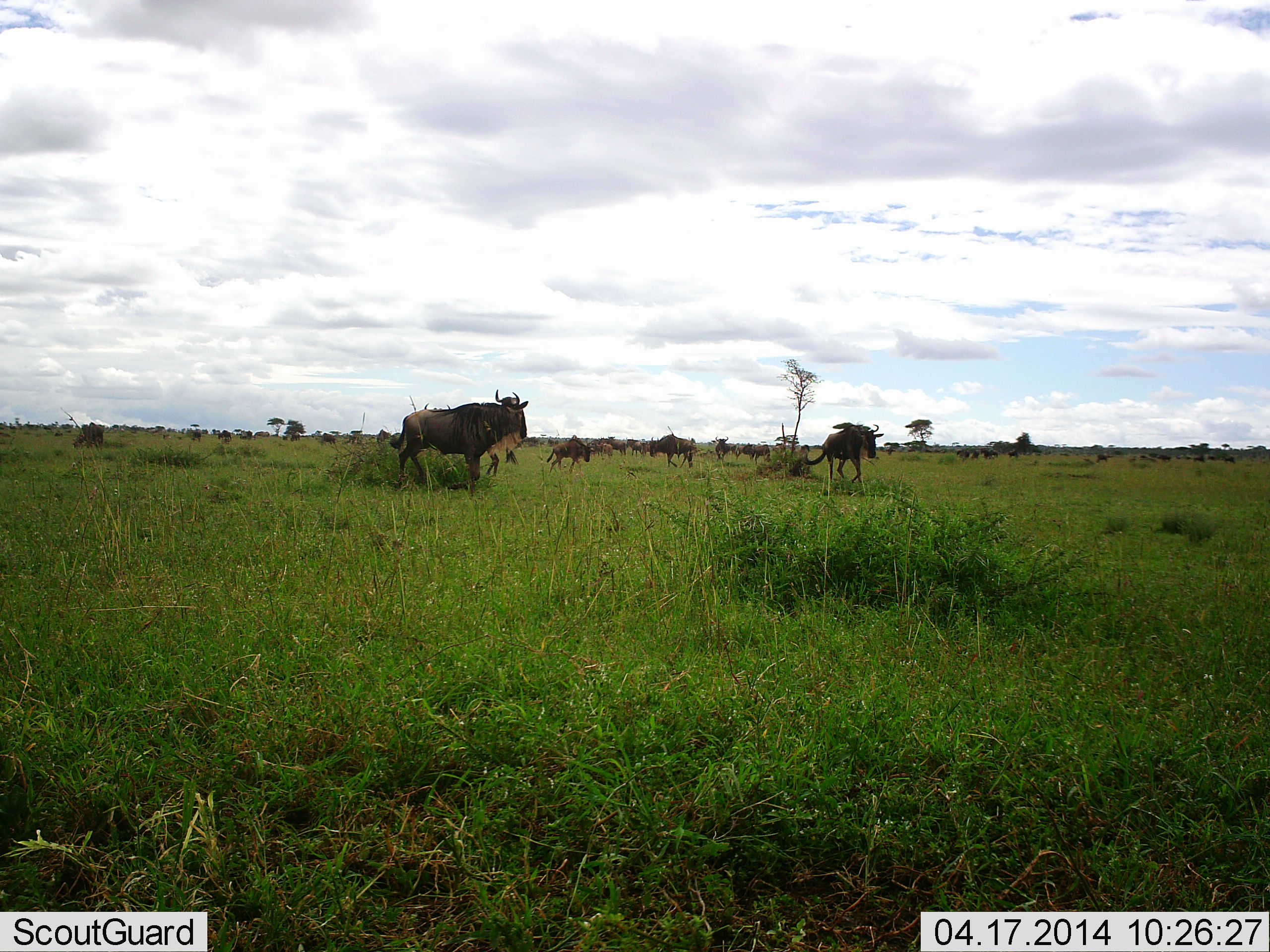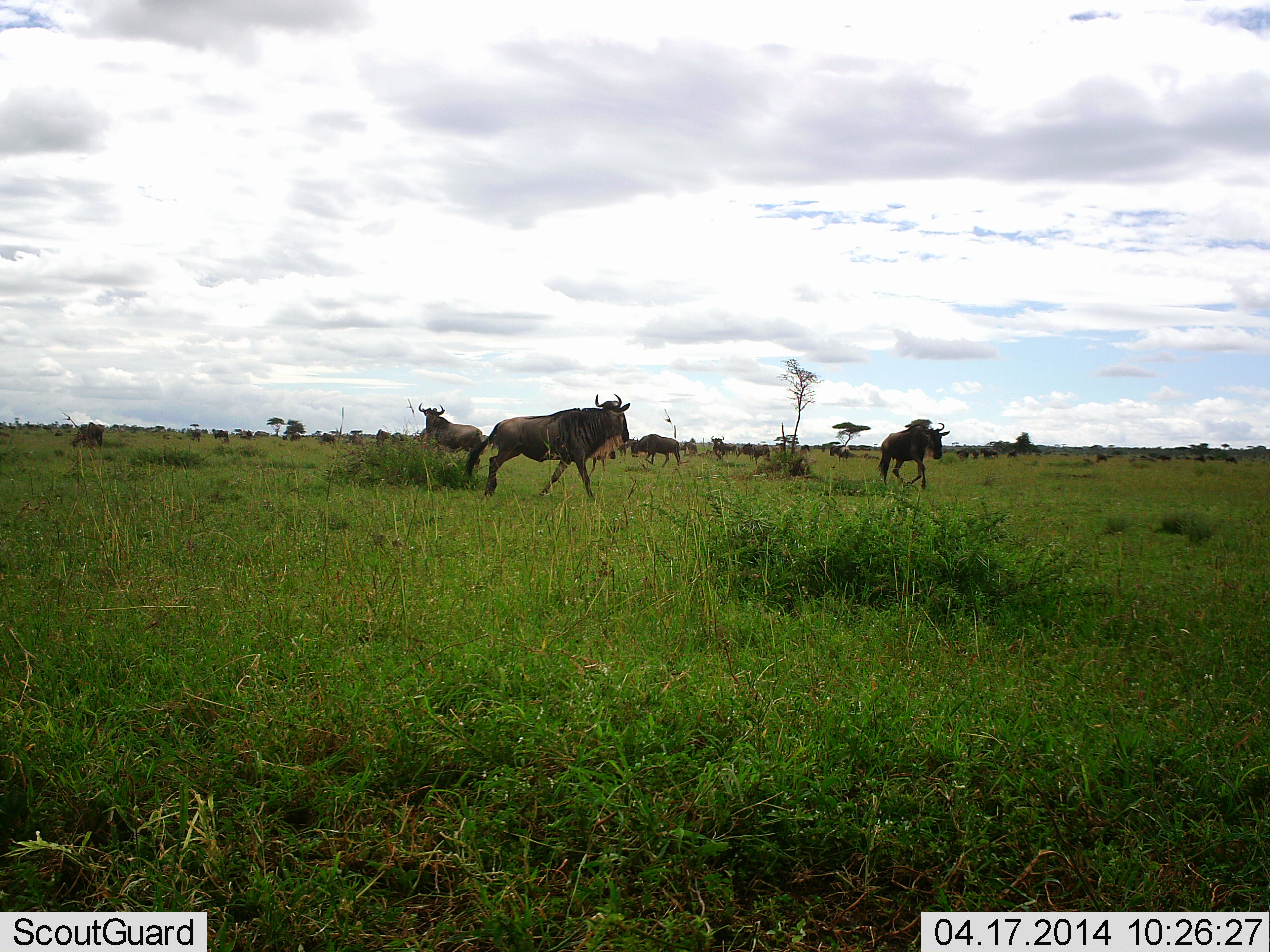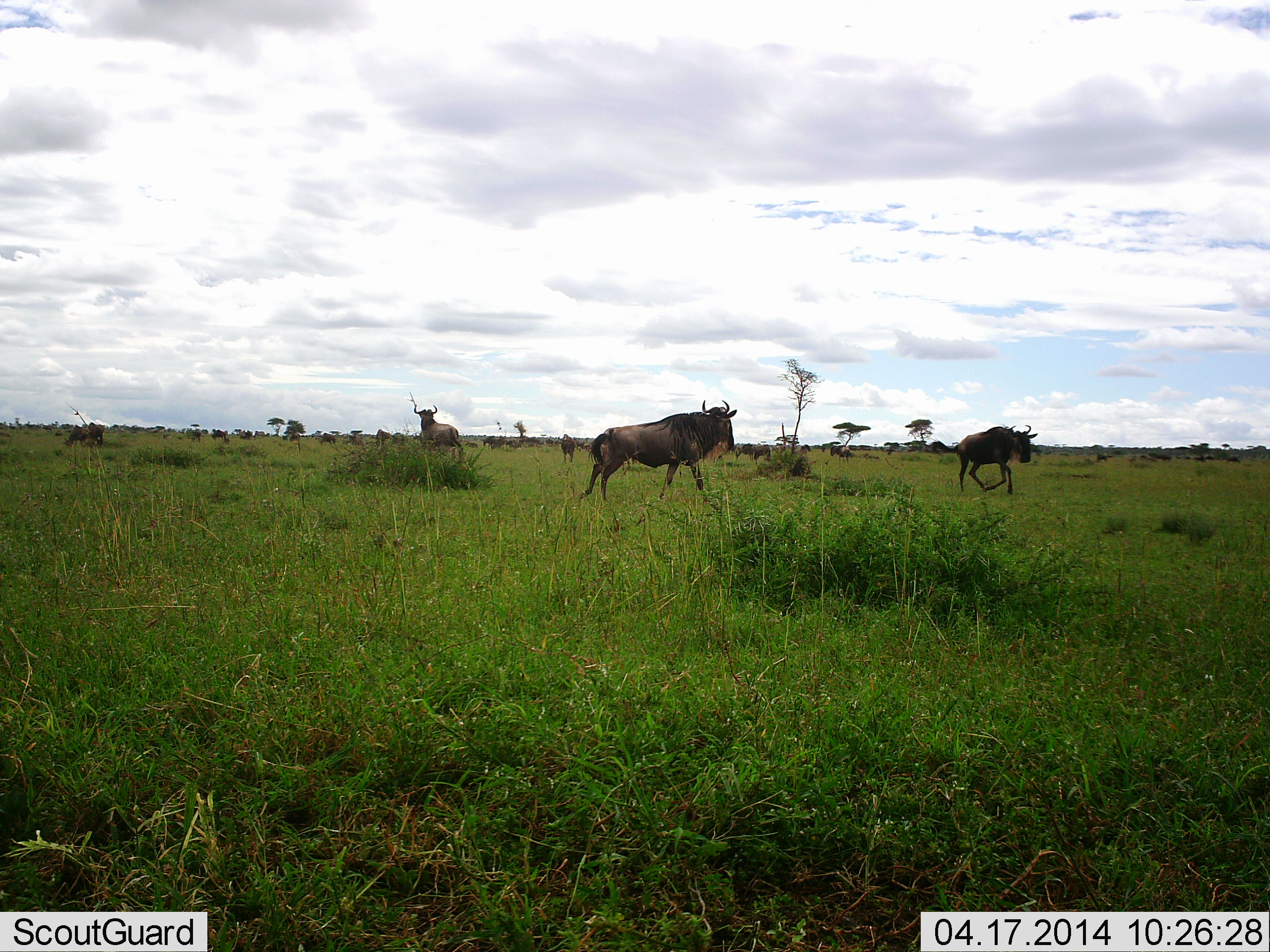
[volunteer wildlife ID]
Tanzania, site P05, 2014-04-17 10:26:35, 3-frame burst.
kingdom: Animalia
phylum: Chordata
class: Mammalia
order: Artiodactyla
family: Bovidae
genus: Connochaetes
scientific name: Connochaetes taurinus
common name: blue wildebeest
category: wildebeest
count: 11-50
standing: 50%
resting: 0%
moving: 100%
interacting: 10%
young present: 0%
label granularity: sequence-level